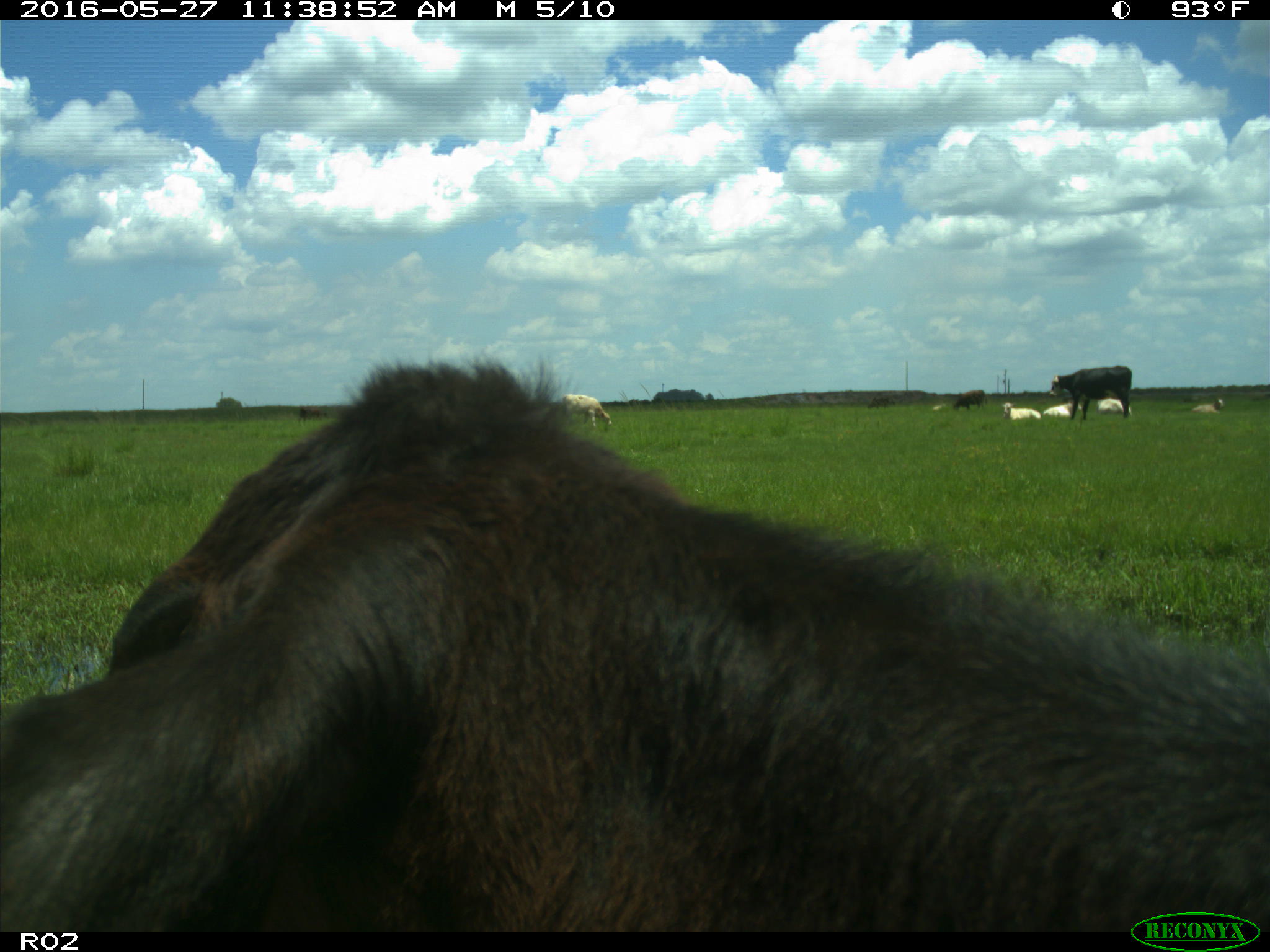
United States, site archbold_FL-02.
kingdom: Animalia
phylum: Chordata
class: Mammalia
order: Artiodactyla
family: Bovidae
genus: Bos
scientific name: Bos taurus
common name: domestic cow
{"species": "Bos taurus (domestic cow)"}